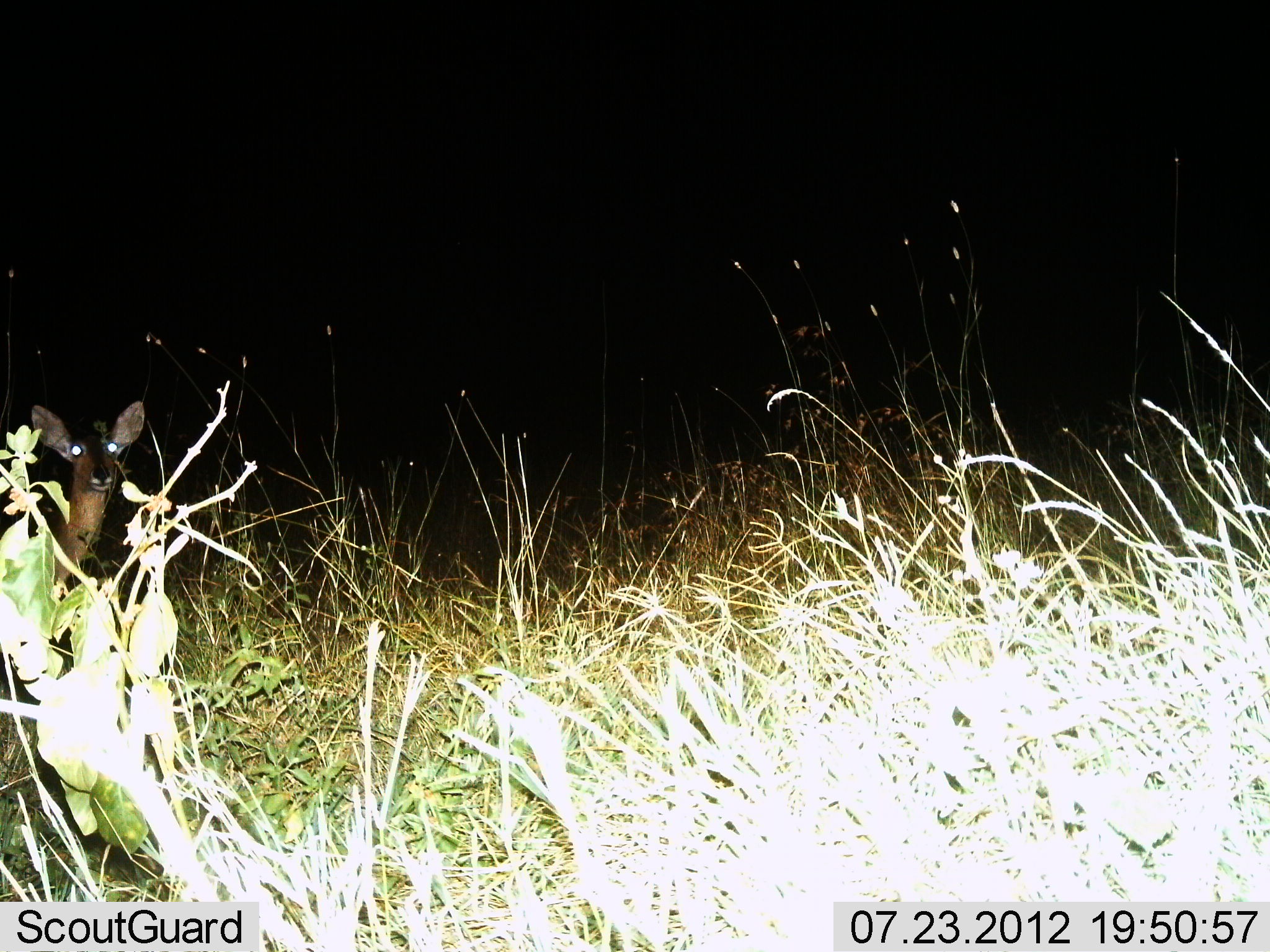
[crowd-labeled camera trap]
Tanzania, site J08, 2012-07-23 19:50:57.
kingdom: Animalia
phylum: Chordata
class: Mammalia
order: Artiodactyla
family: Bovidae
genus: Redunca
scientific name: Redunca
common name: reedbuck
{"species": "reedbuck (Redunca)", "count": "1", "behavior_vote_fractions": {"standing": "100%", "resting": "0%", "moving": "0%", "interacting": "0%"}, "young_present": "0%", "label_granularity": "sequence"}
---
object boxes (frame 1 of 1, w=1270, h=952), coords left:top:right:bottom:
animal: 1:399:144:622